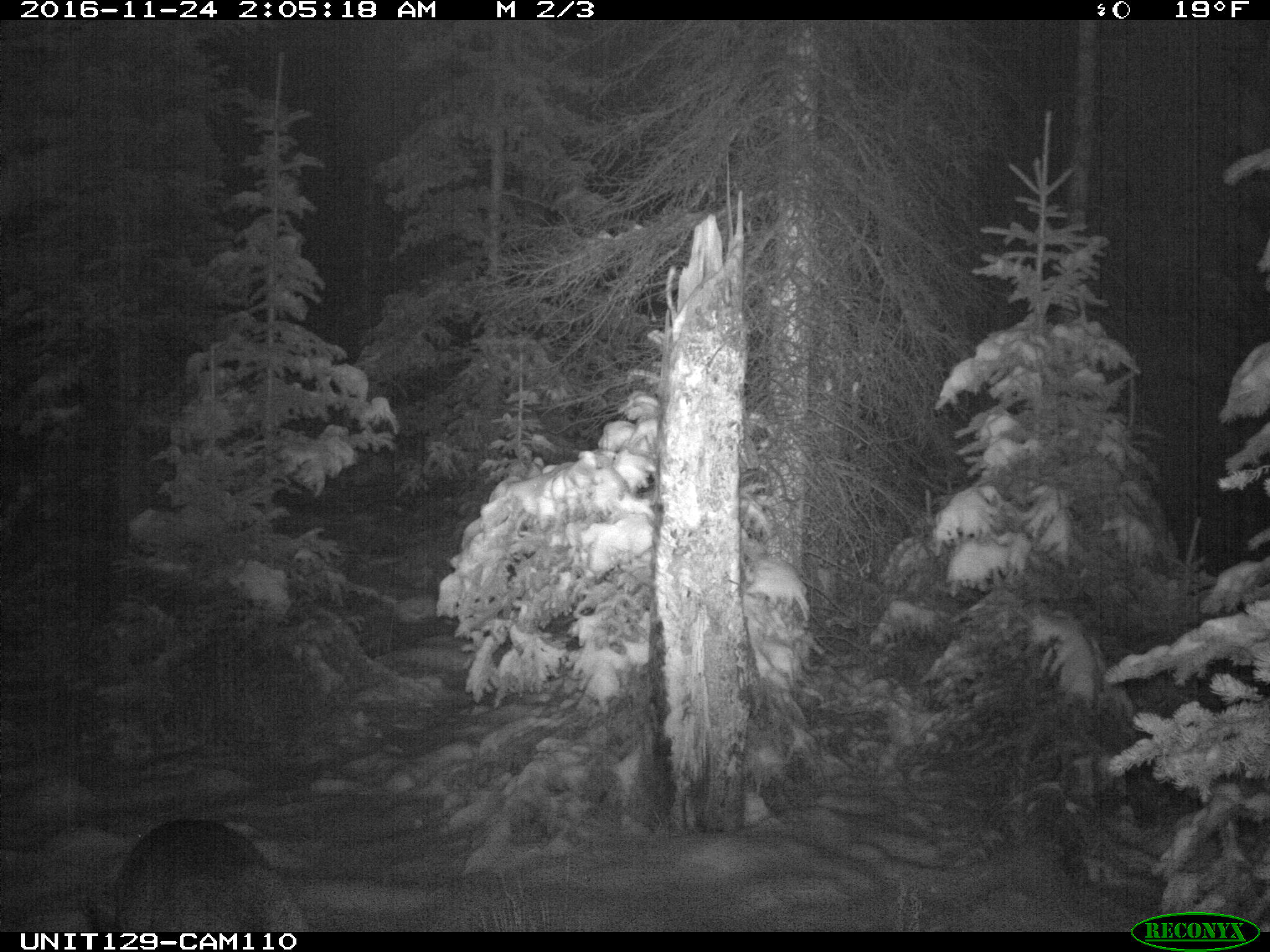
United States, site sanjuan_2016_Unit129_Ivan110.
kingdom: Animalia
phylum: Chordata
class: Mammalia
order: Artiodactyla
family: Cervidae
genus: Odocoileus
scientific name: Odocoileus hemionus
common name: mule deer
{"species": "Odocoileus hemionus (mule deer)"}